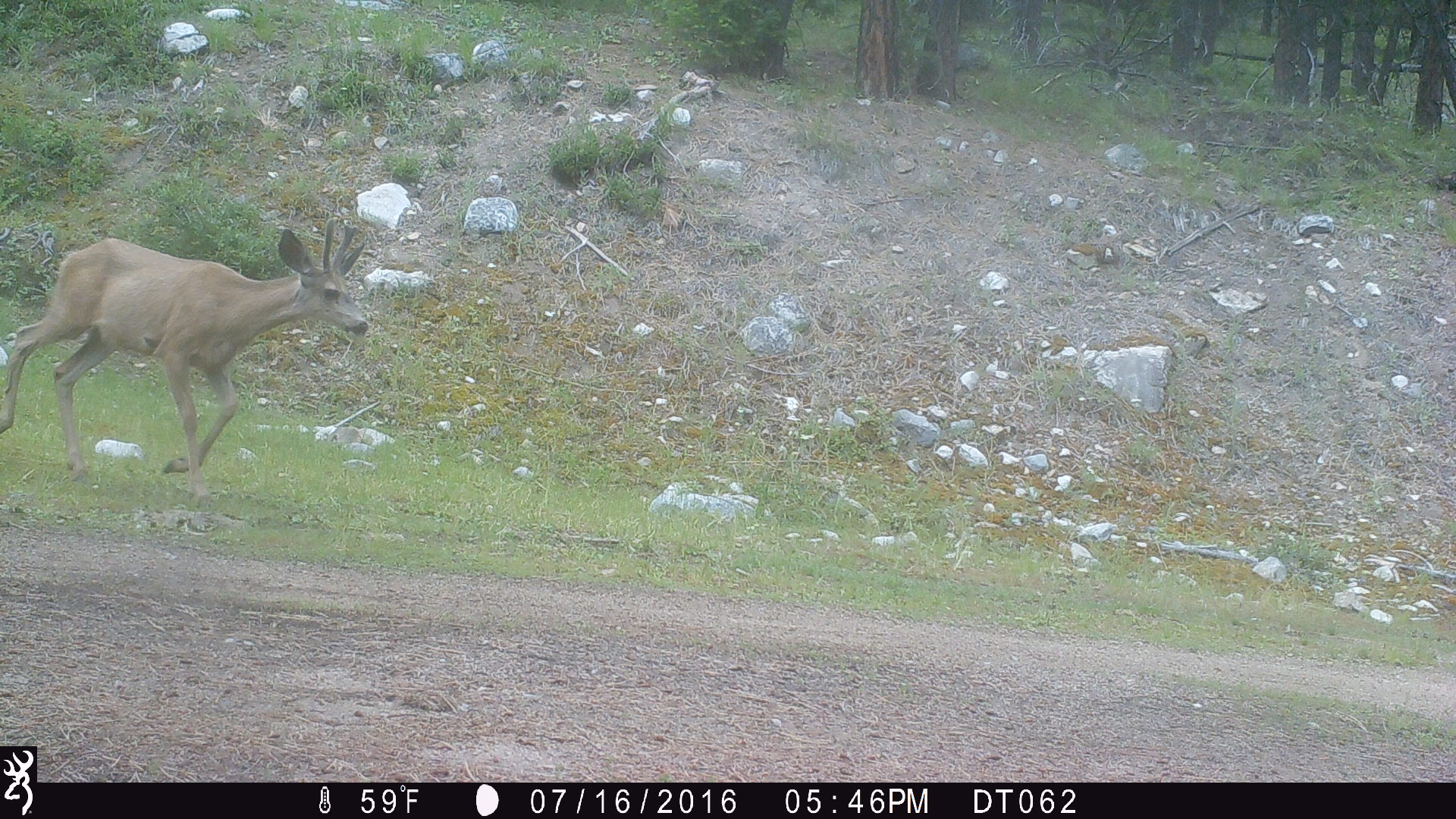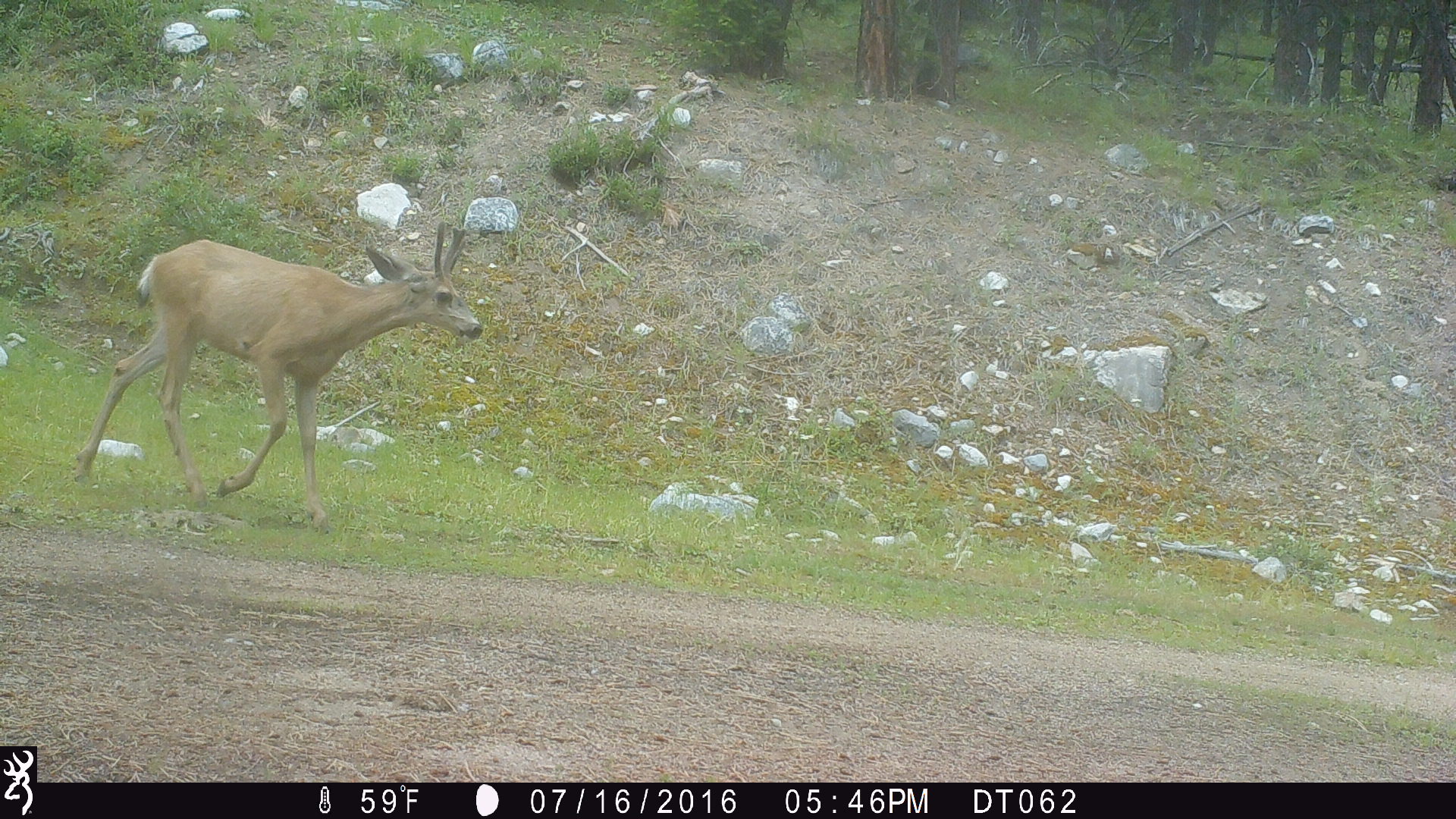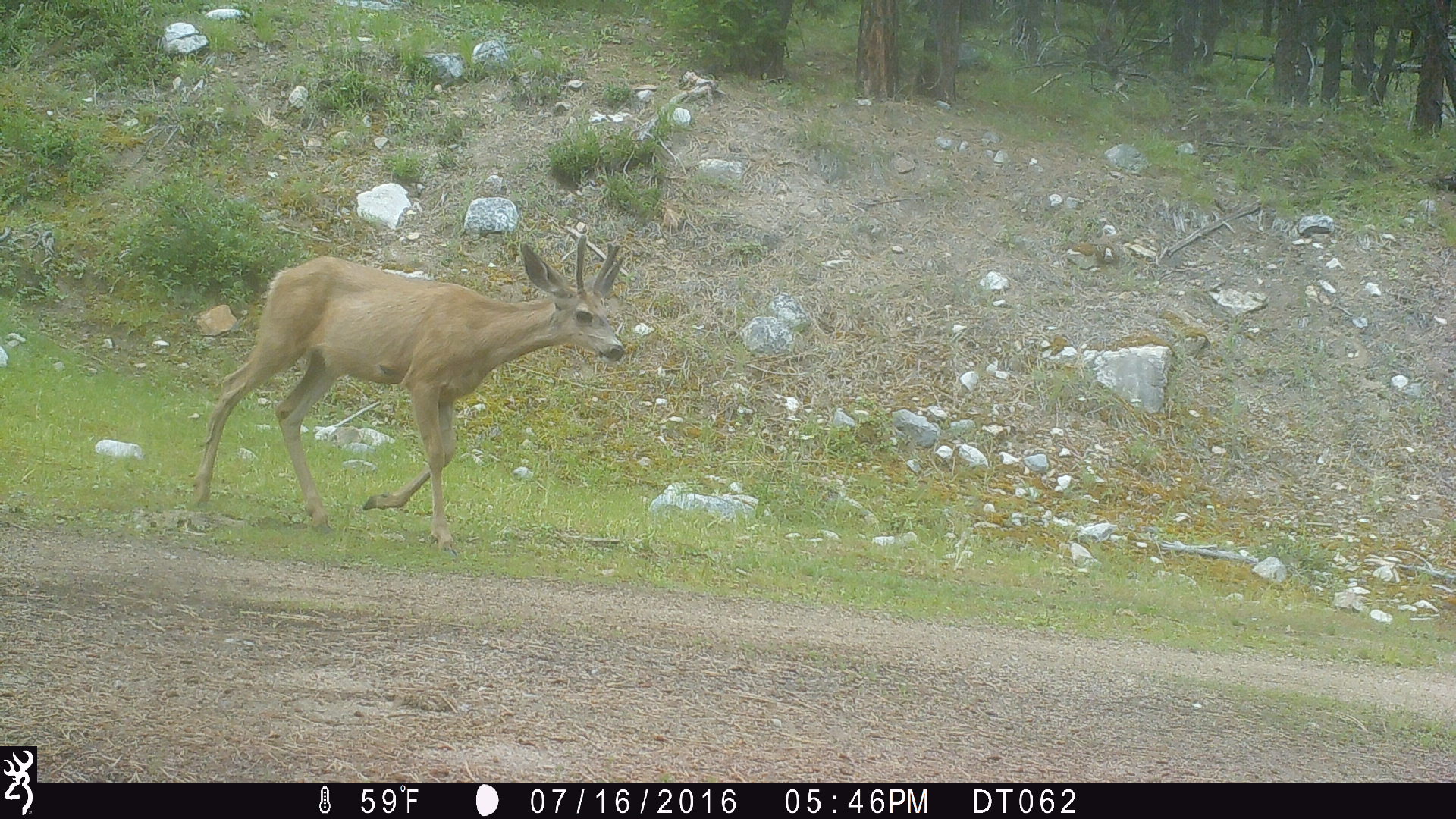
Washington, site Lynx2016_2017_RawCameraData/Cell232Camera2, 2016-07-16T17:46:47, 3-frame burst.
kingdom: Animalia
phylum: Chordata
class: Mammalia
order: Artiodactyla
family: Cervidae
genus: Odocoileus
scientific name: Odocoileus hemionus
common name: mule deer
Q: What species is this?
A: Odocoileus hemionus (mule deer).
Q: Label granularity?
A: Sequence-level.